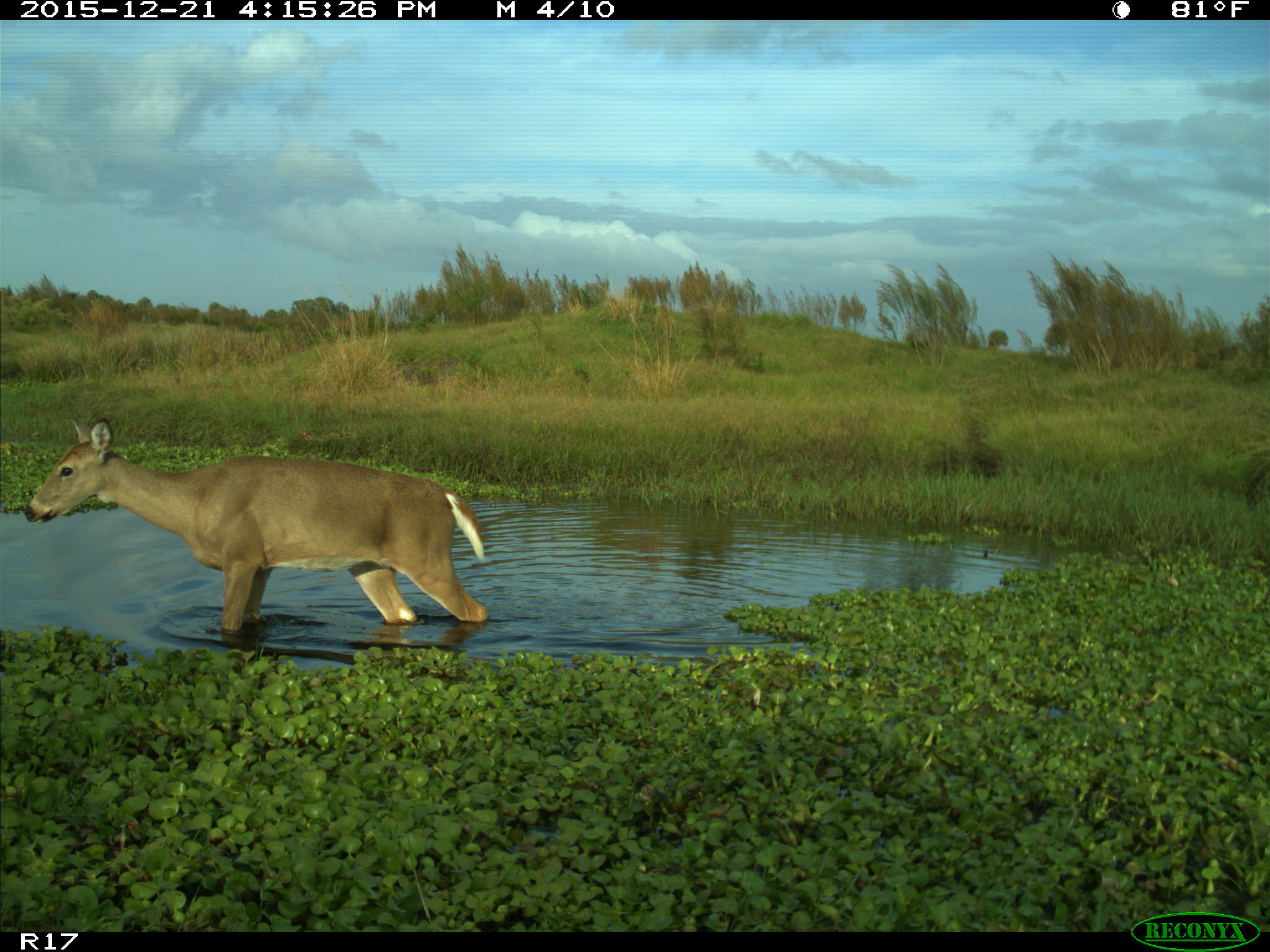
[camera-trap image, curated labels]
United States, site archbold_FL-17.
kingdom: Animalia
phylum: Chordata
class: Mammalia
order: Artiodactyla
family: Cervidae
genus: Odocoileus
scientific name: Odocoileus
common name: deer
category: unidentified deer